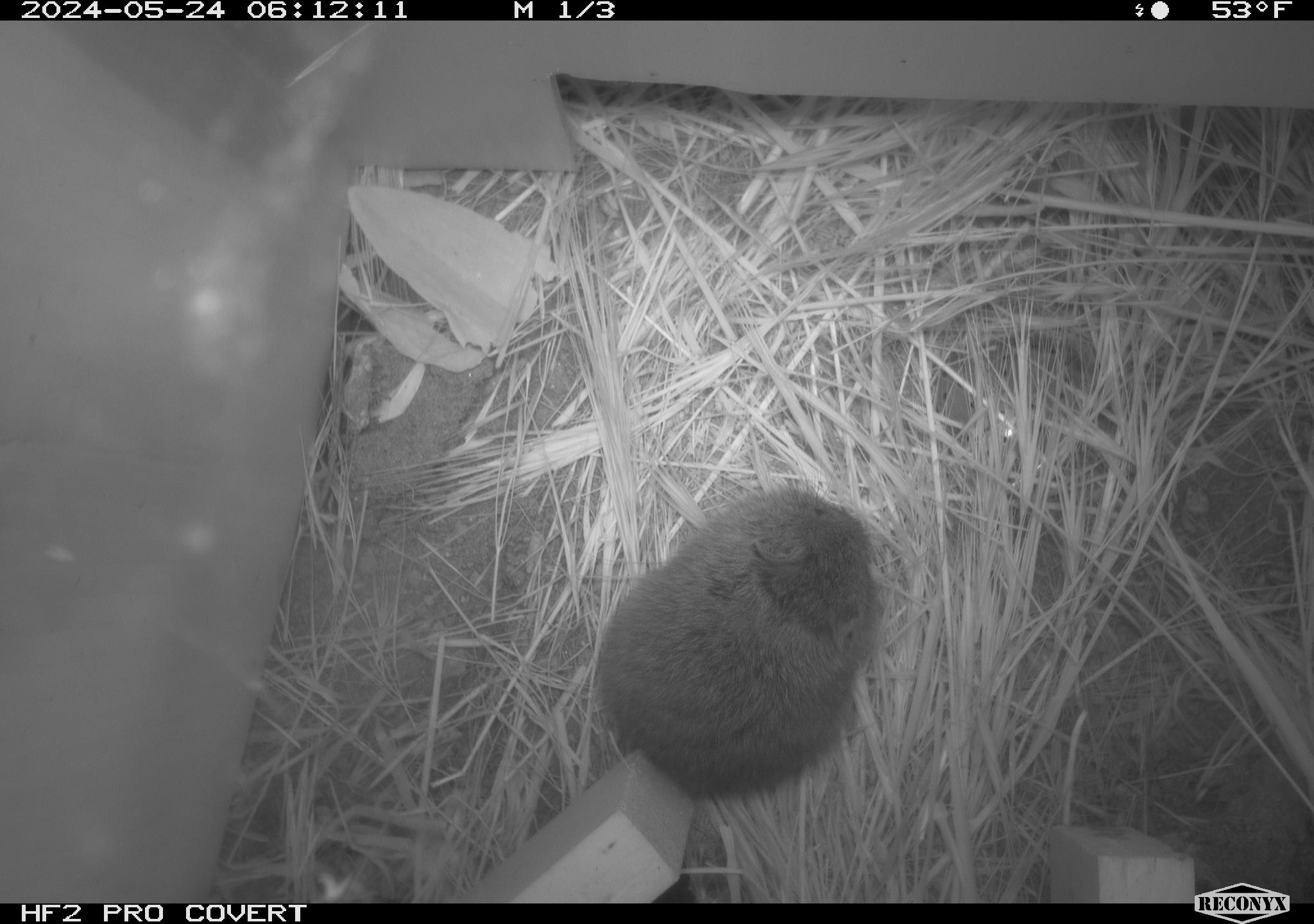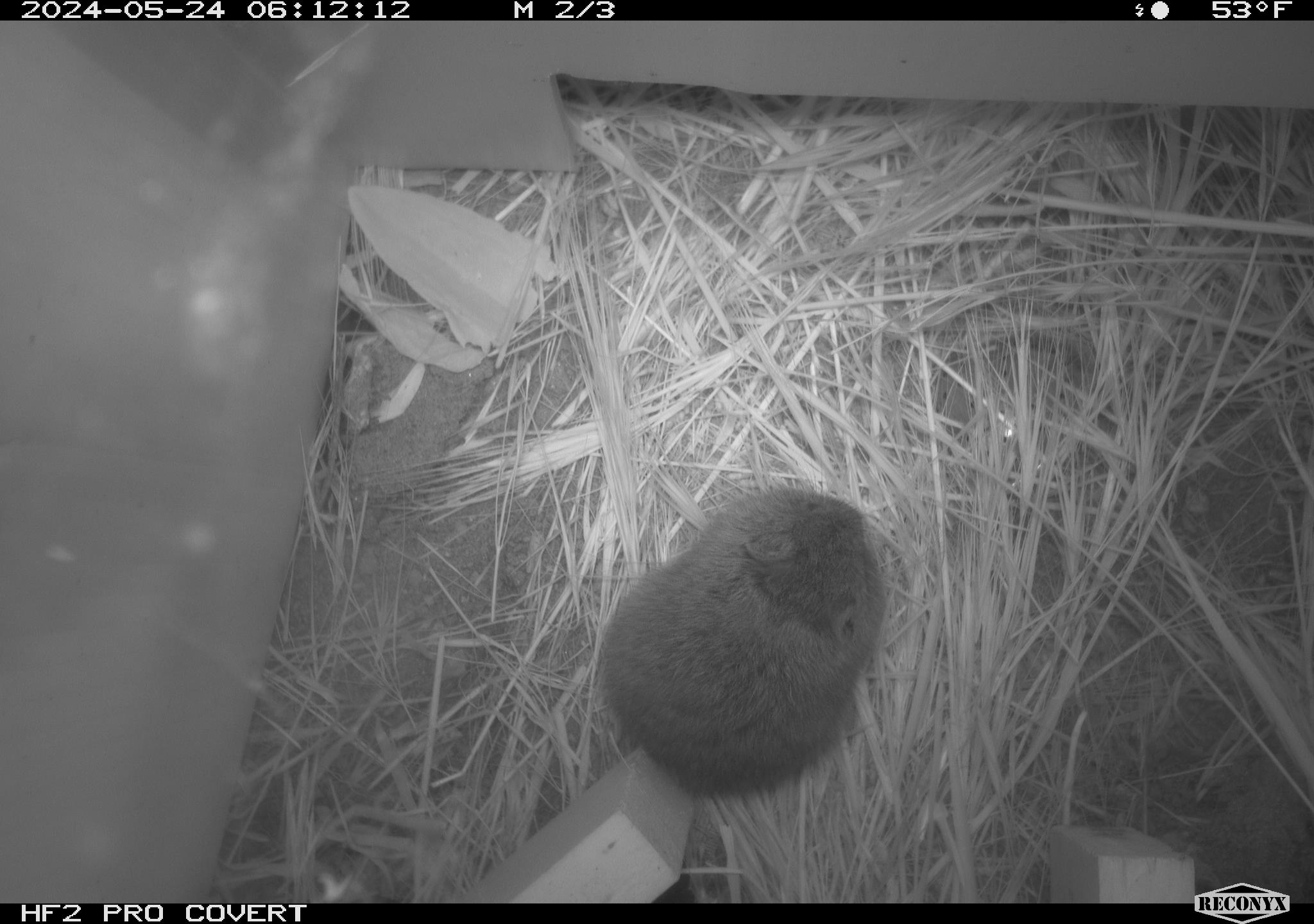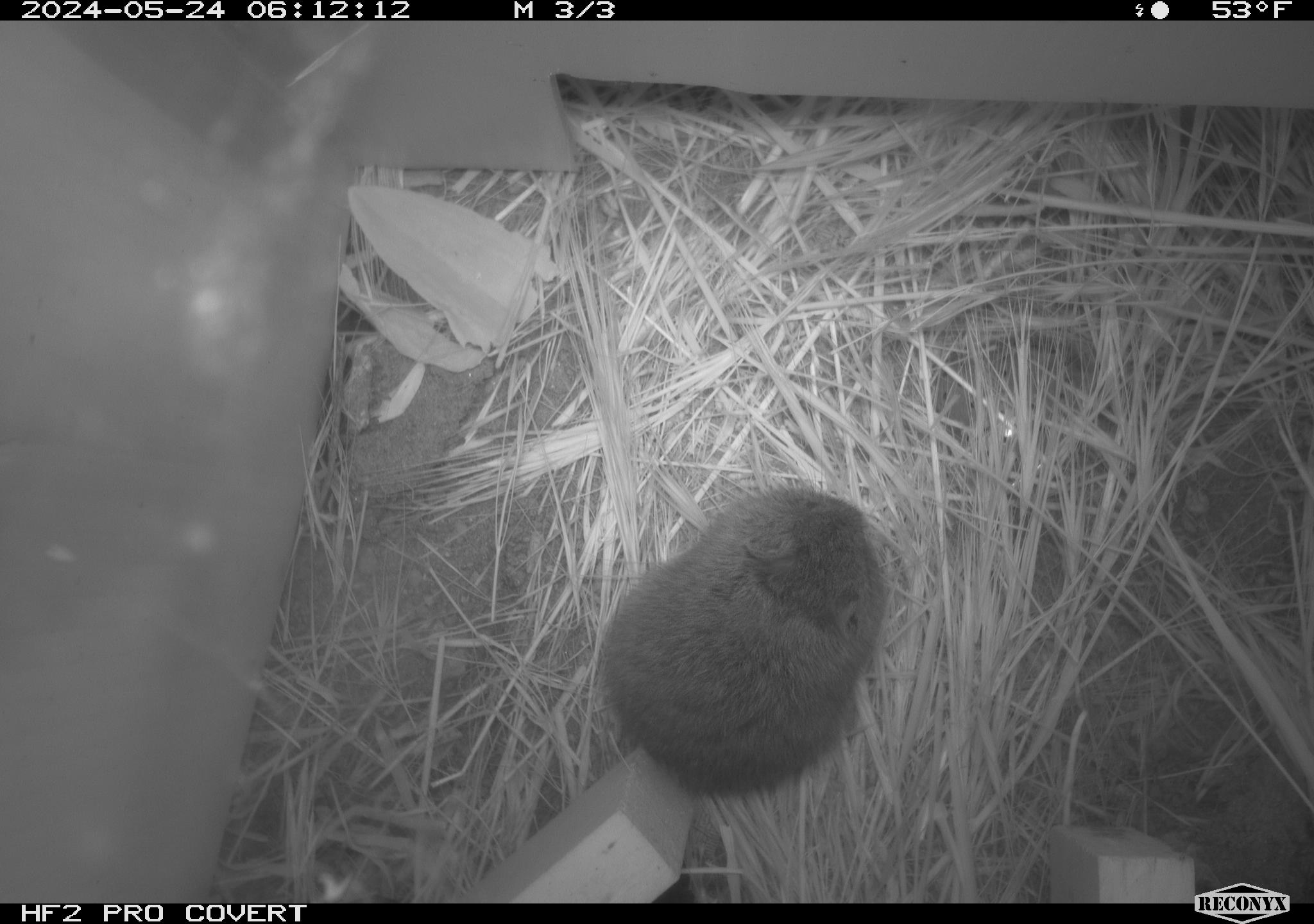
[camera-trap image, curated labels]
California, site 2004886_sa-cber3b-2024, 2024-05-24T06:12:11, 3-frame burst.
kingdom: Animalia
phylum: Chordata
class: Mammalia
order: Rodentia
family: Cricetidae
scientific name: Arvicolinae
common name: voles, lemmings, and muskrats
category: arvicolinae subfamily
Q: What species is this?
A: Arvicolinae subfamily (voles, lemmings, and muskrats) (Arvicolinae).